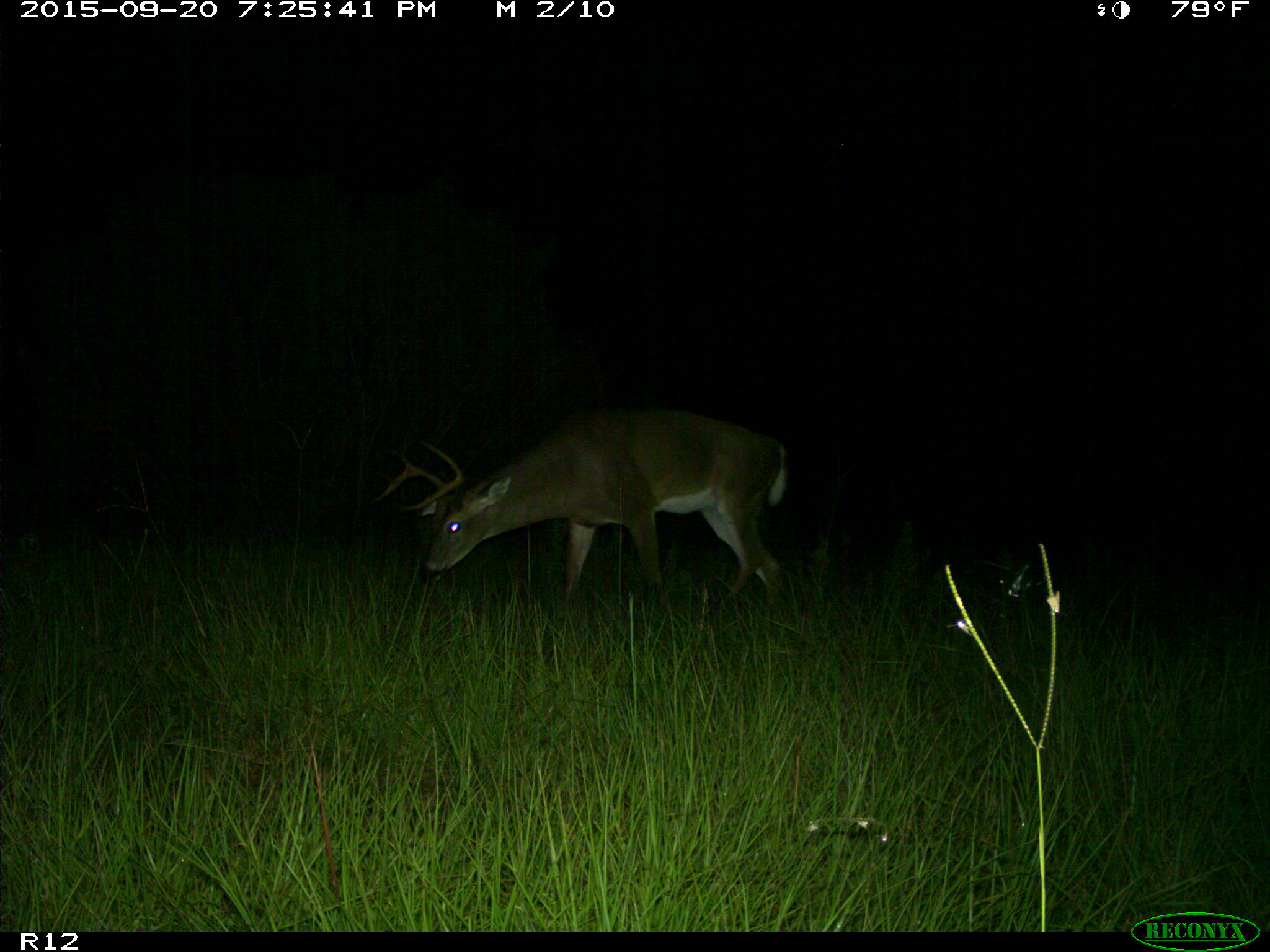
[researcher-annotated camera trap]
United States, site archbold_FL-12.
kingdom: Animalia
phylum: Chordata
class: Mammalia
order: Artiodactyla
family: Cervidae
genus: Odocoileus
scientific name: Odocoileus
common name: deer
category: unidentified deer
Unidentified deer (deer) (Odocoileus).